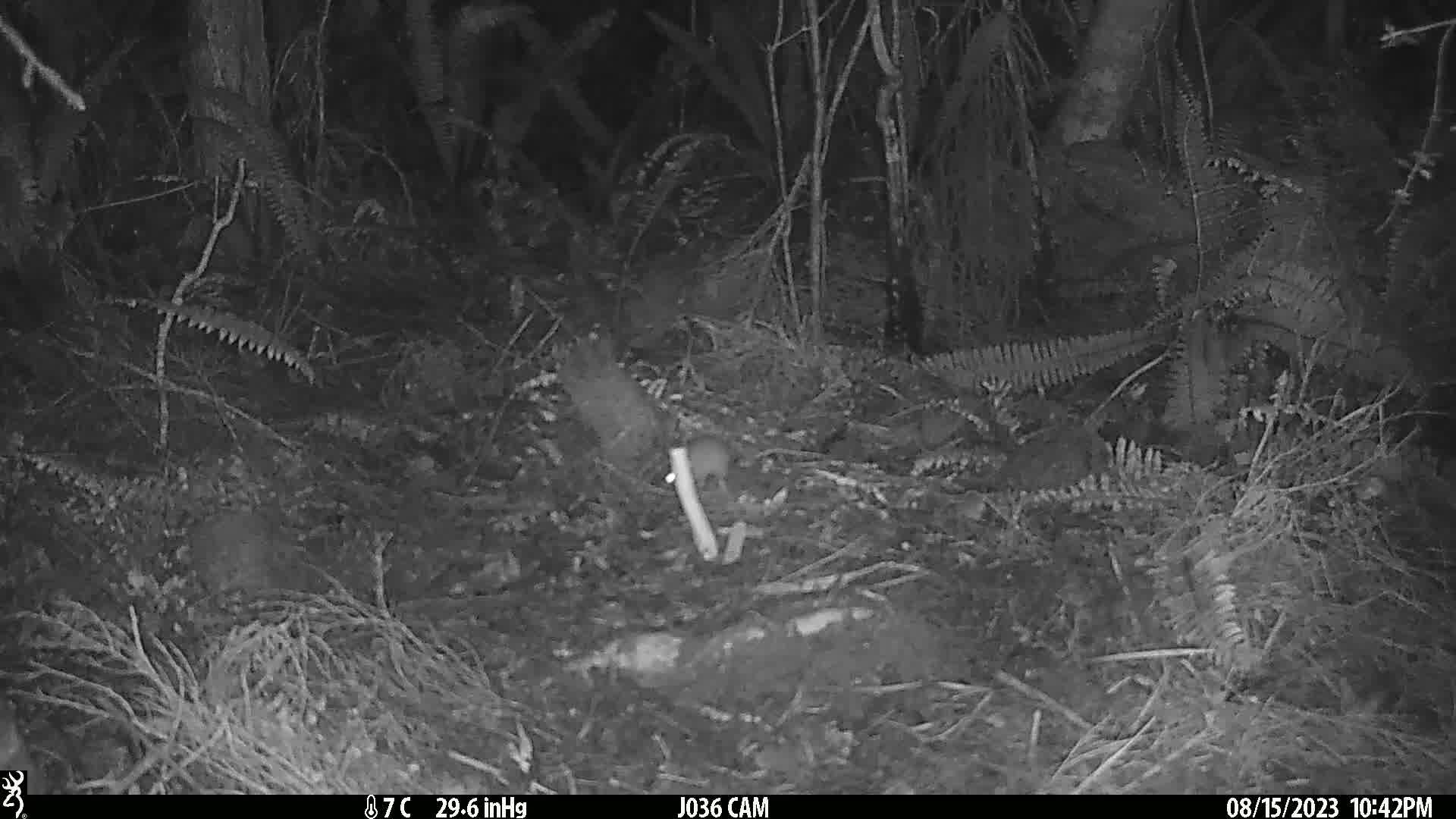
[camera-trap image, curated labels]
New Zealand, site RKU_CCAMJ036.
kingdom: Animalia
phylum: Chordata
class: Mammalia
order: Rodentia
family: Muridae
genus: Rattus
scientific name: Rattus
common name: rat